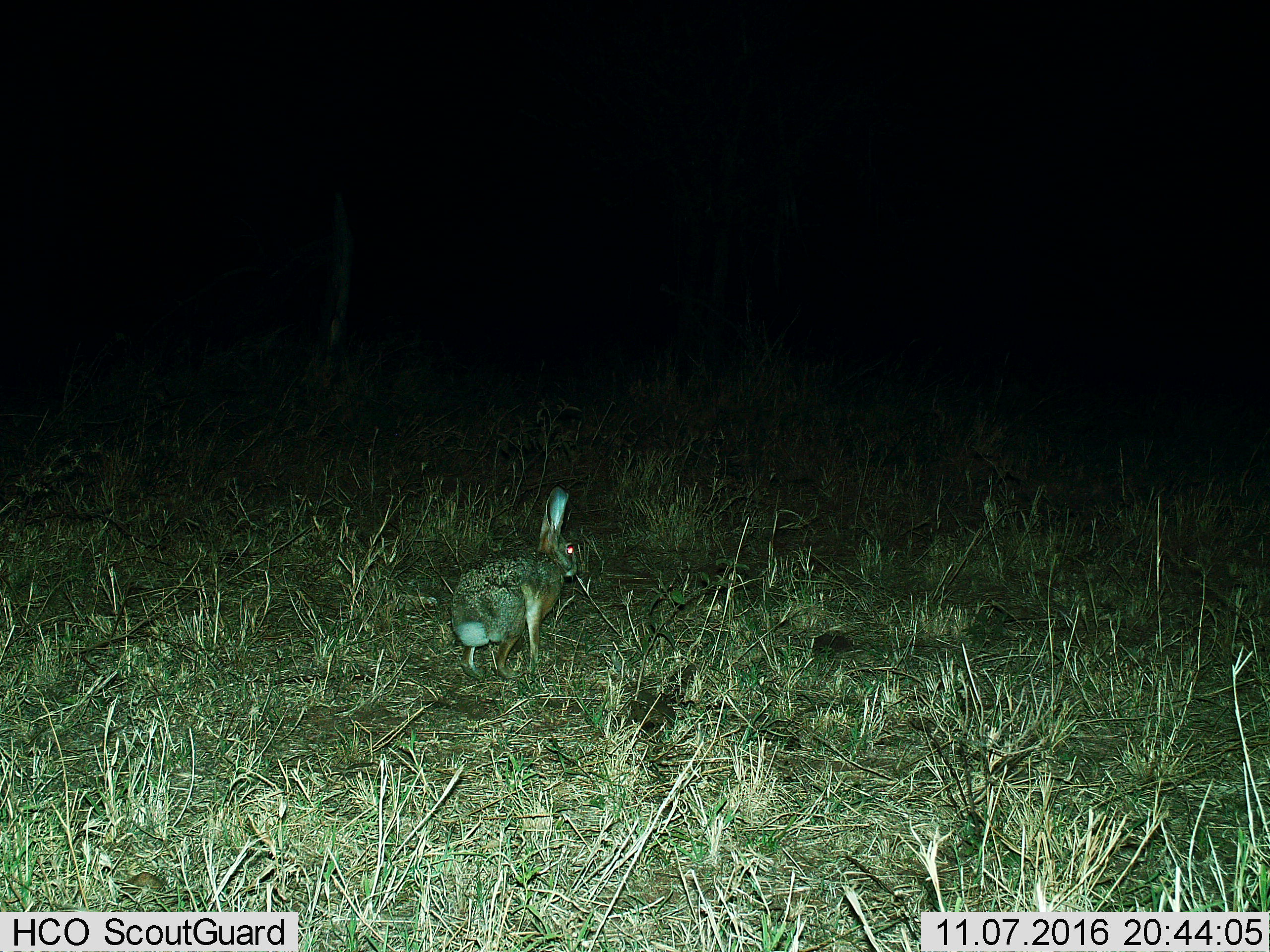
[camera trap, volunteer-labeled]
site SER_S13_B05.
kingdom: Animalia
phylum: Chordata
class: Mammalia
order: Lagomorpha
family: Leporidae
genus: Lepus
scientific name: Lepus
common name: hare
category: hareunknown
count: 1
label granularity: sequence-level